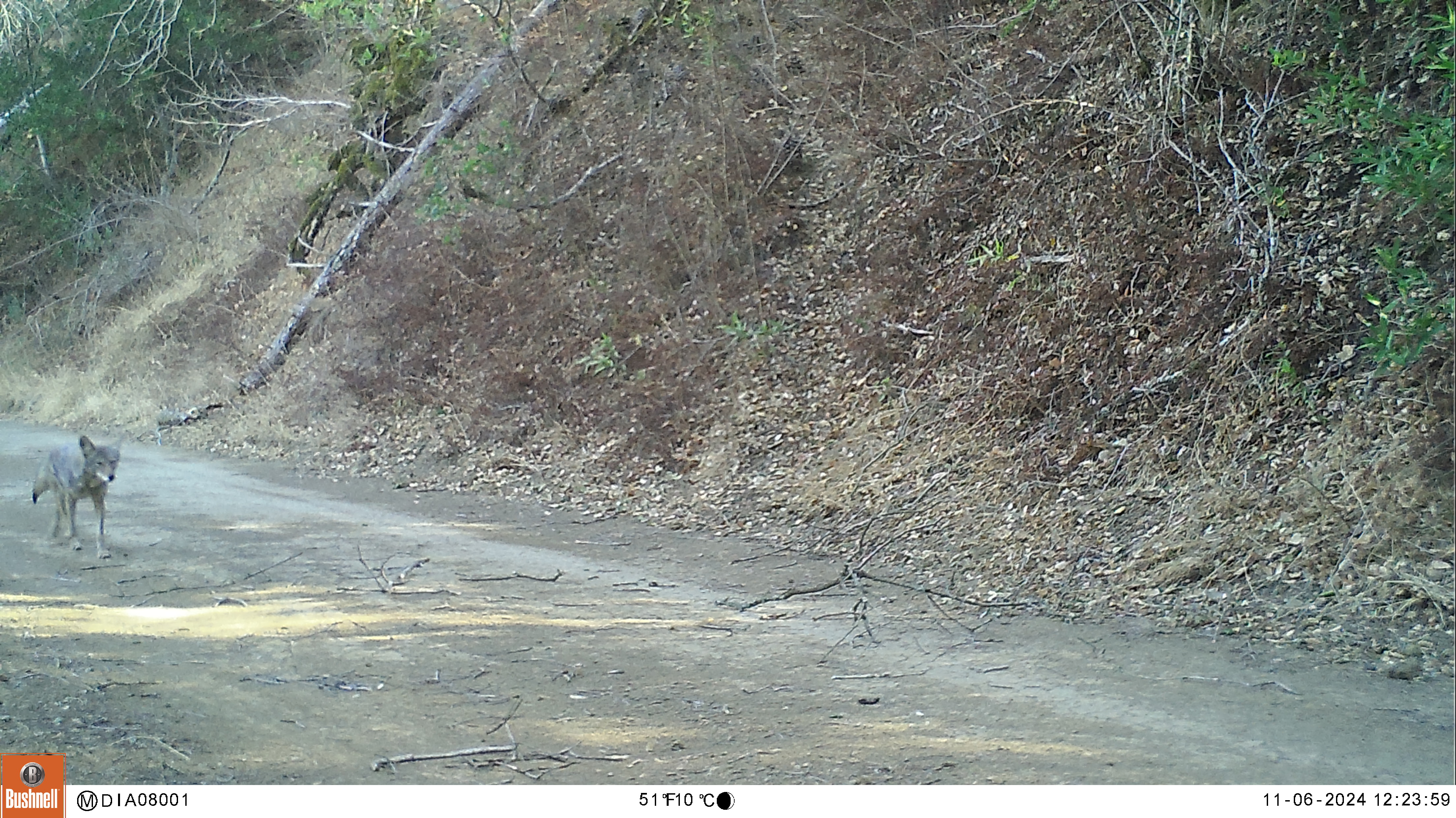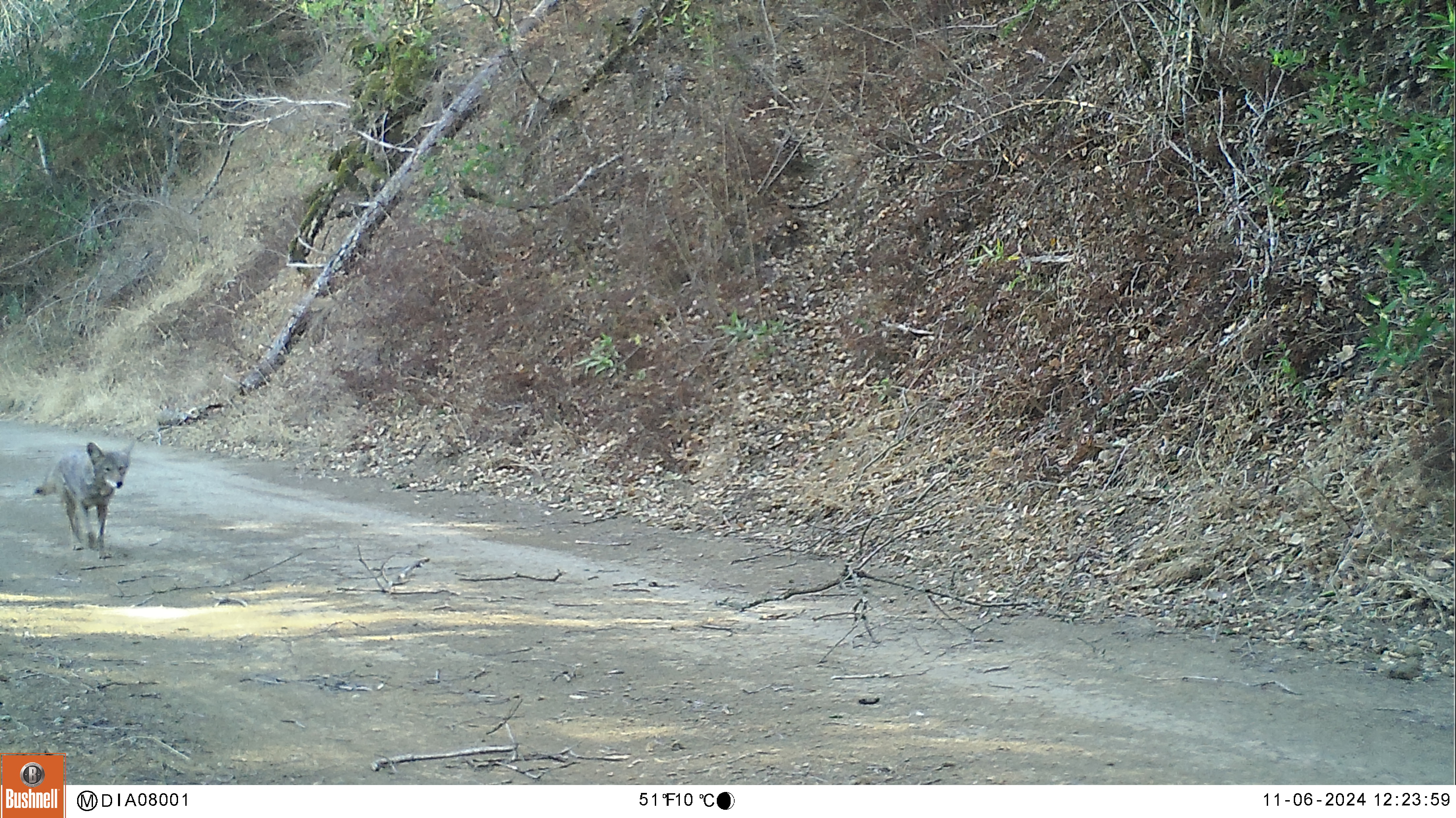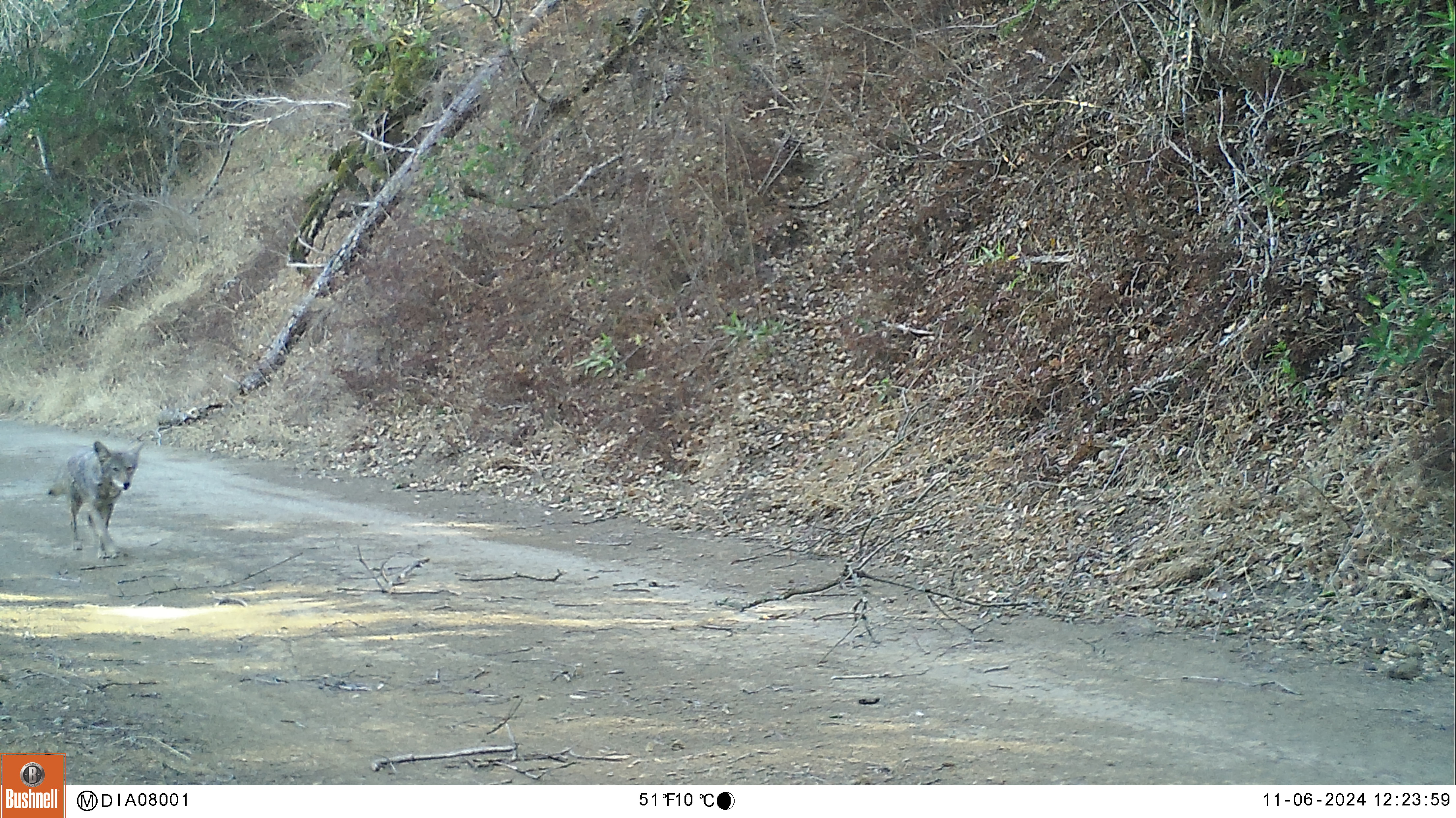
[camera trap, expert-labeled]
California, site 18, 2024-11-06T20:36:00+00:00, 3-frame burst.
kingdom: Animalia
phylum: Chordata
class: Mammalia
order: Carnivora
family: Canidae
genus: Canis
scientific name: Canis latrans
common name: coyote